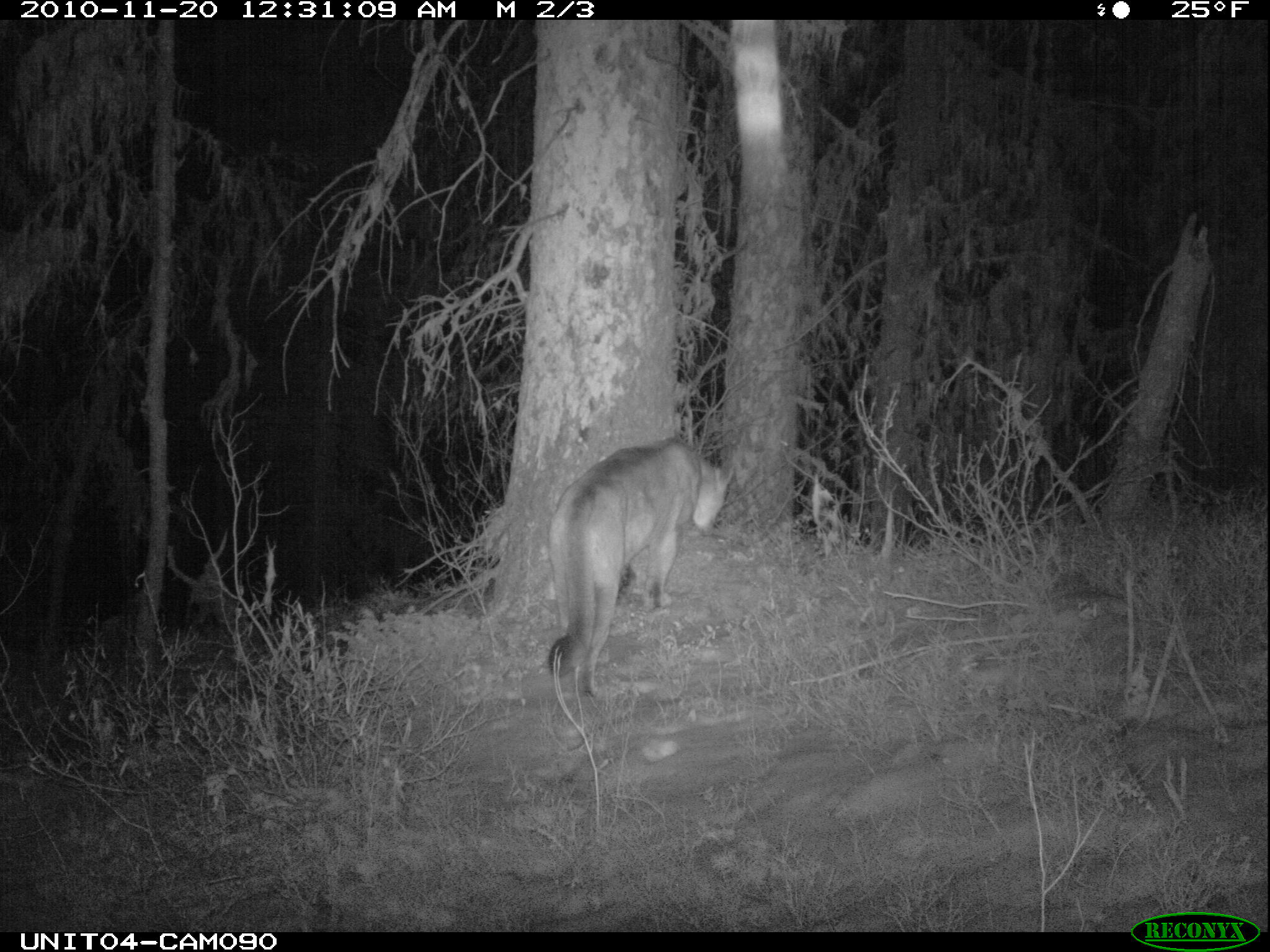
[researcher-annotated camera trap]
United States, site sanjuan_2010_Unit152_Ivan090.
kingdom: Animalia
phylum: Chordata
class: Mammalia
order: Carnivora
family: Felidae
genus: Puma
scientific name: Puma concolor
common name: mountain lion